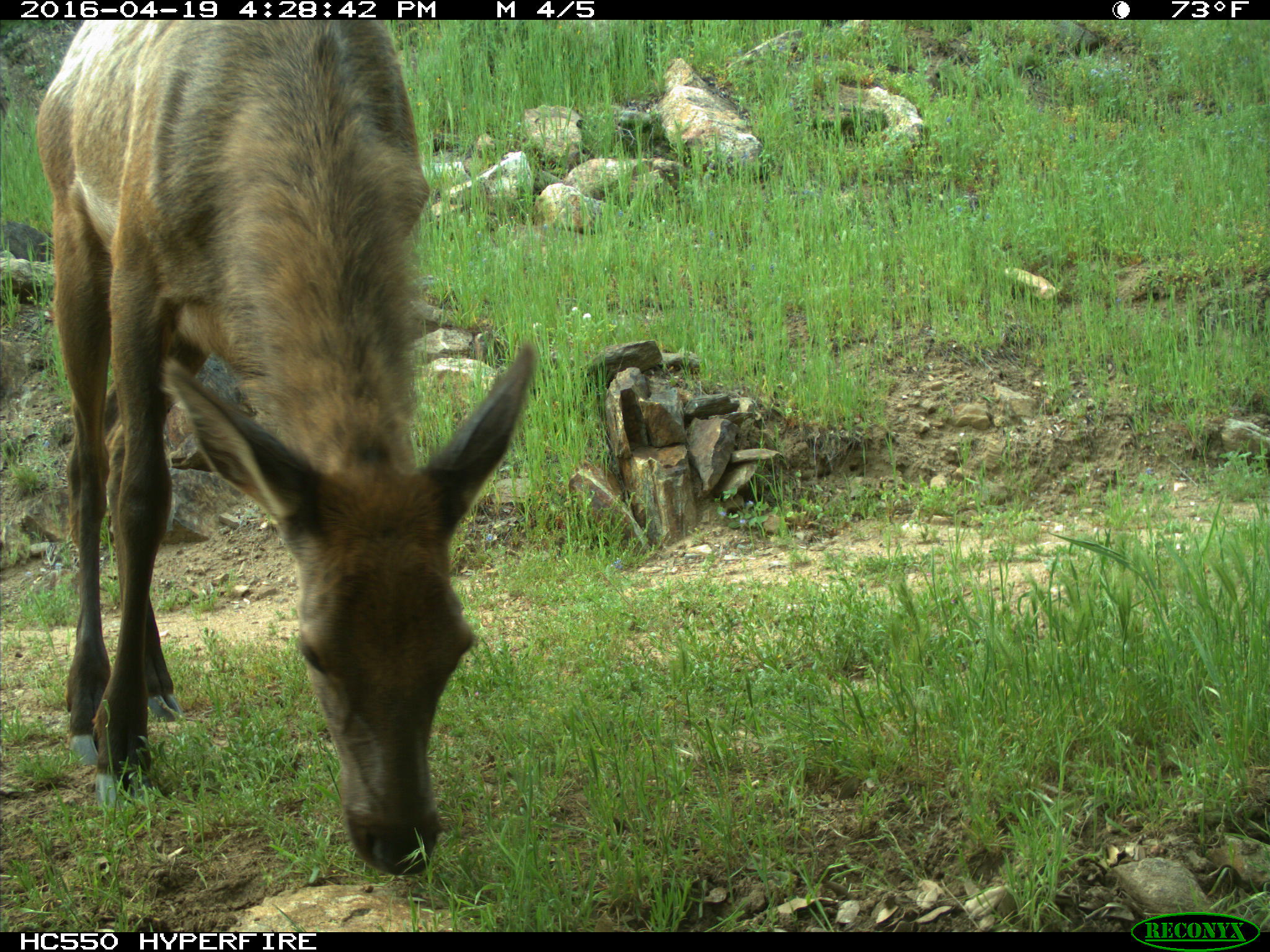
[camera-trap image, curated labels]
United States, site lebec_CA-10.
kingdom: Animalia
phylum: Chordata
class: Mammalia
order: Artiodactyla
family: Cervidae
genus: Cervus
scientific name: Cervus canadensis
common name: elk